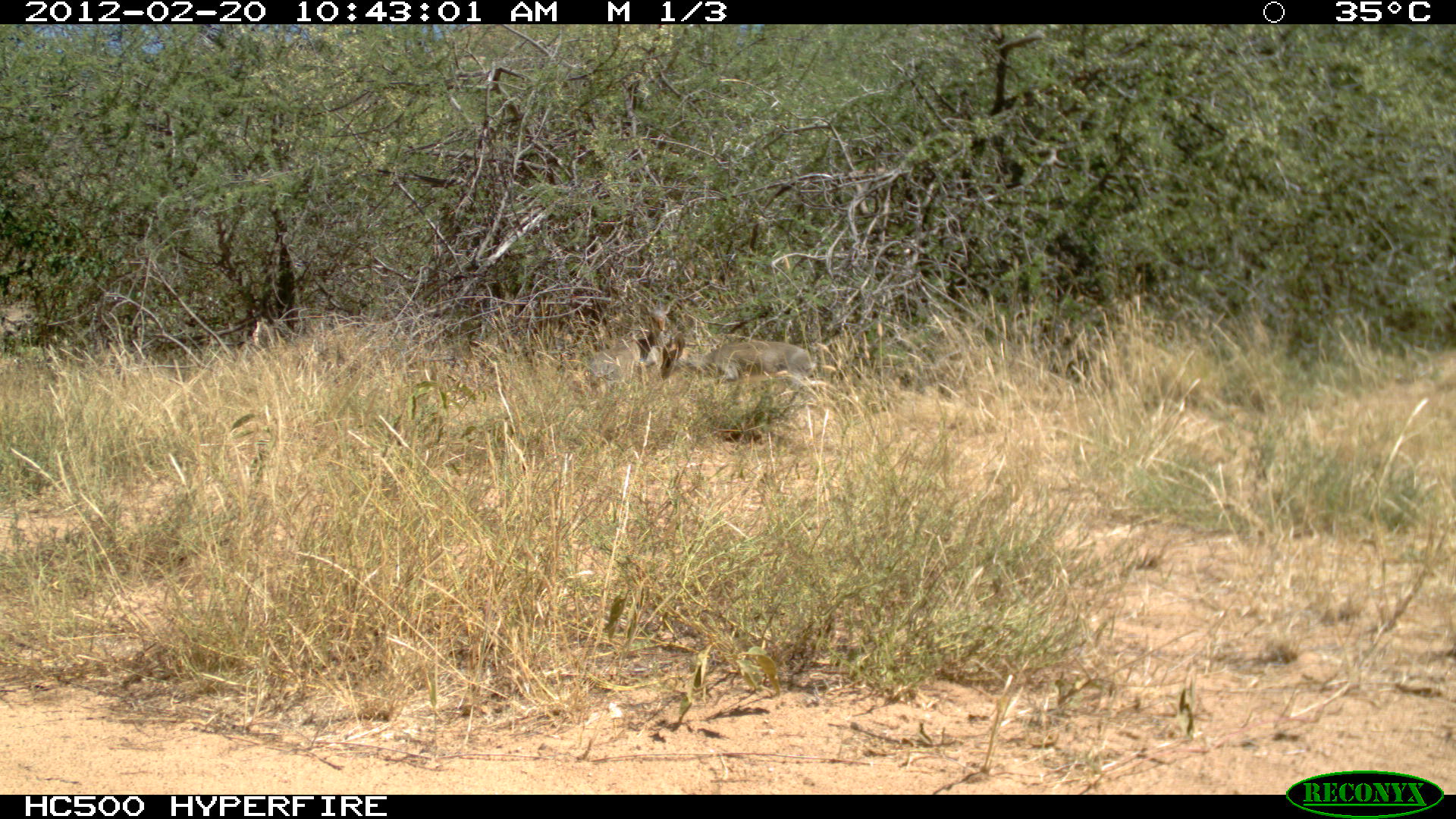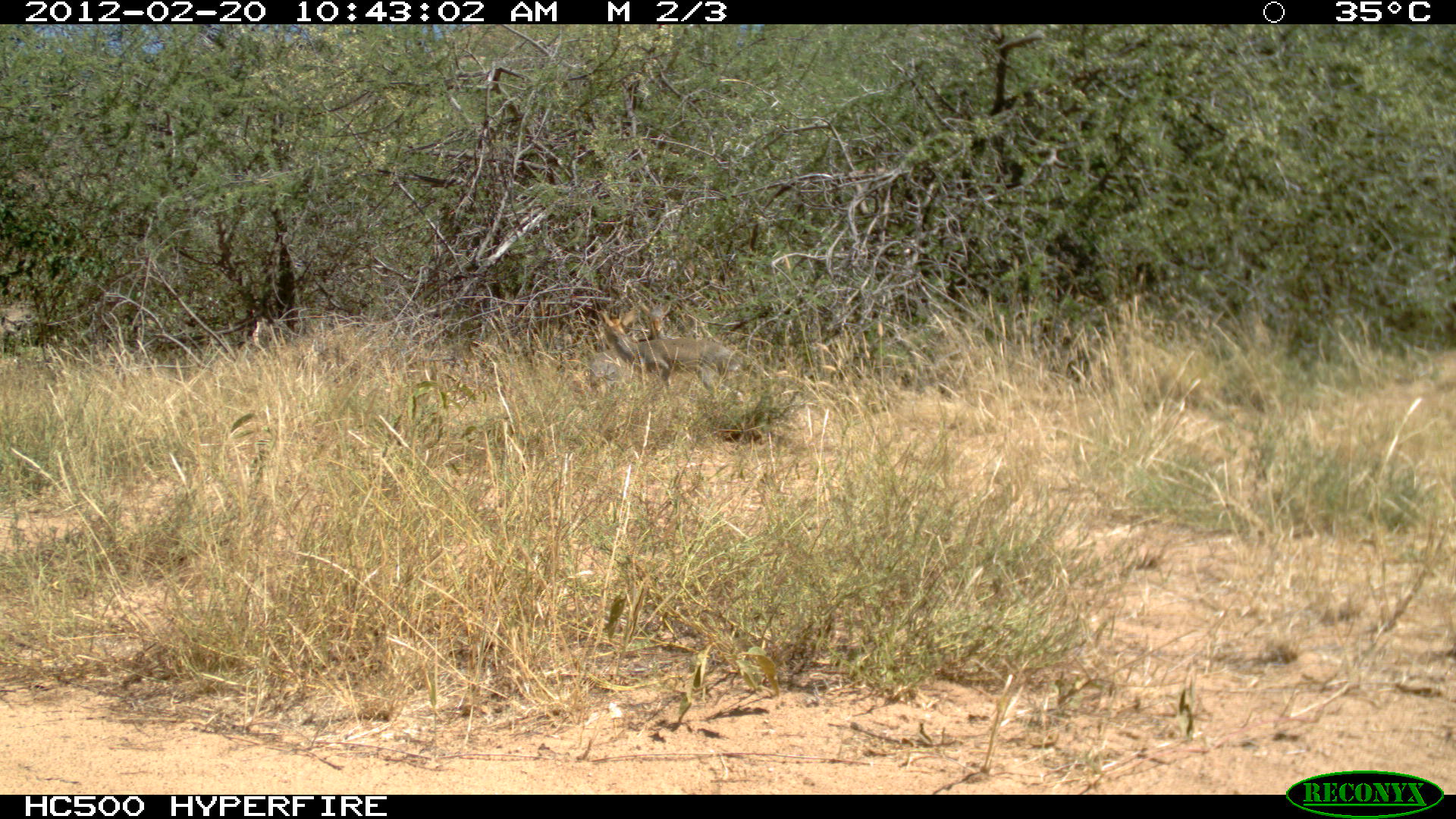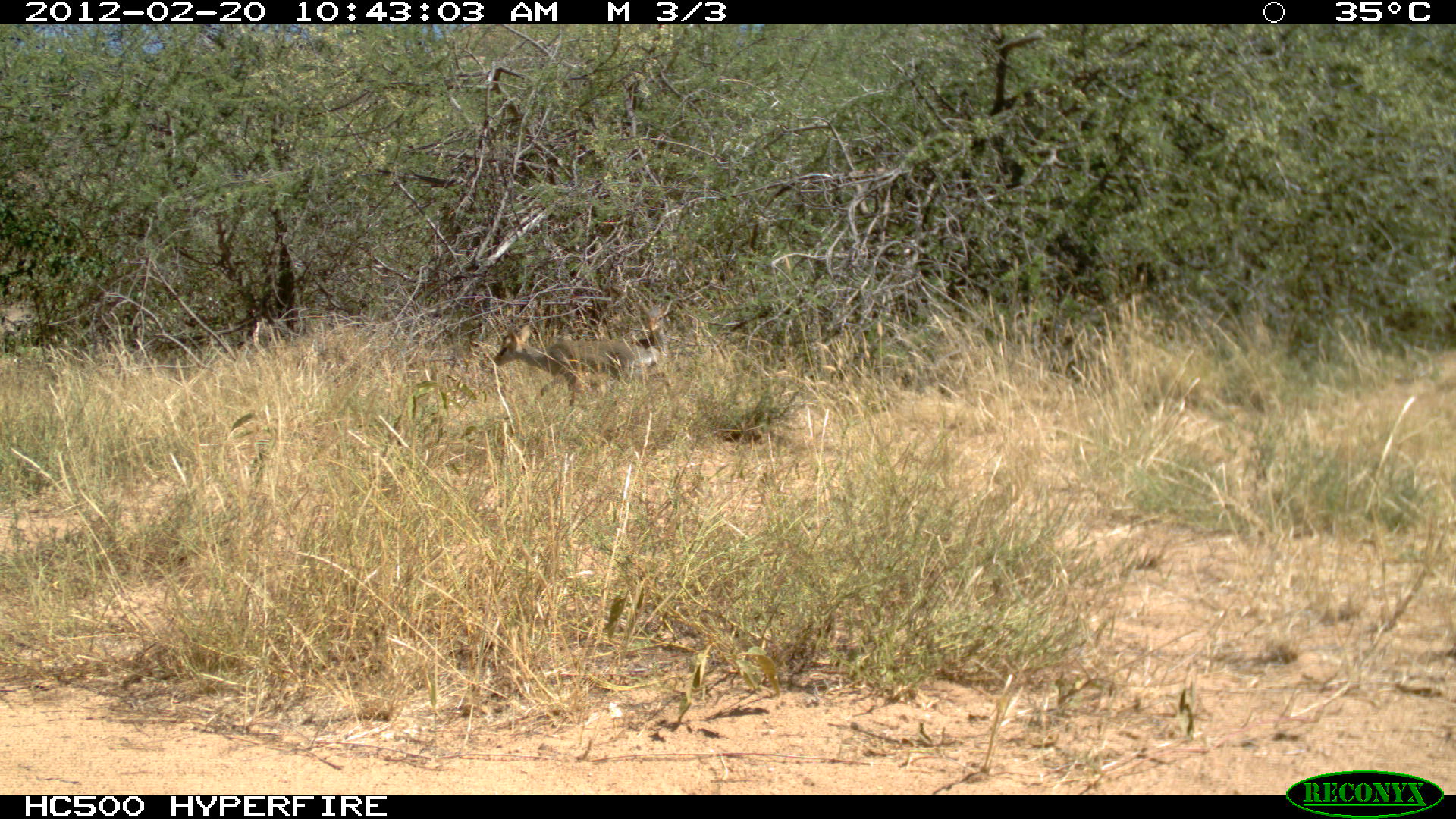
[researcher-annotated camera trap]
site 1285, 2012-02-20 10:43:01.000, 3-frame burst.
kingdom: Animalia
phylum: Chordata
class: Mammalia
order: Artiodactyla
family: Bovidae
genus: Madoqua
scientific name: Madoqua guentheri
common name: günther's dik-dik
Madoqua guentheri (günther's dik-dik), count 2.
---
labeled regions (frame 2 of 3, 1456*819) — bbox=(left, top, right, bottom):
madoqua guentheri: bbox=(596, 310, 743, 397); bbox=(637, 300, 691, 373)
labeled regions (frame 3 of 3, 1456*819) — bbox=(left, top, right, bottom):
madoqua guentheri: bbox=(493, 324, 637, 414); bbox=(620, 299, 673, 368)